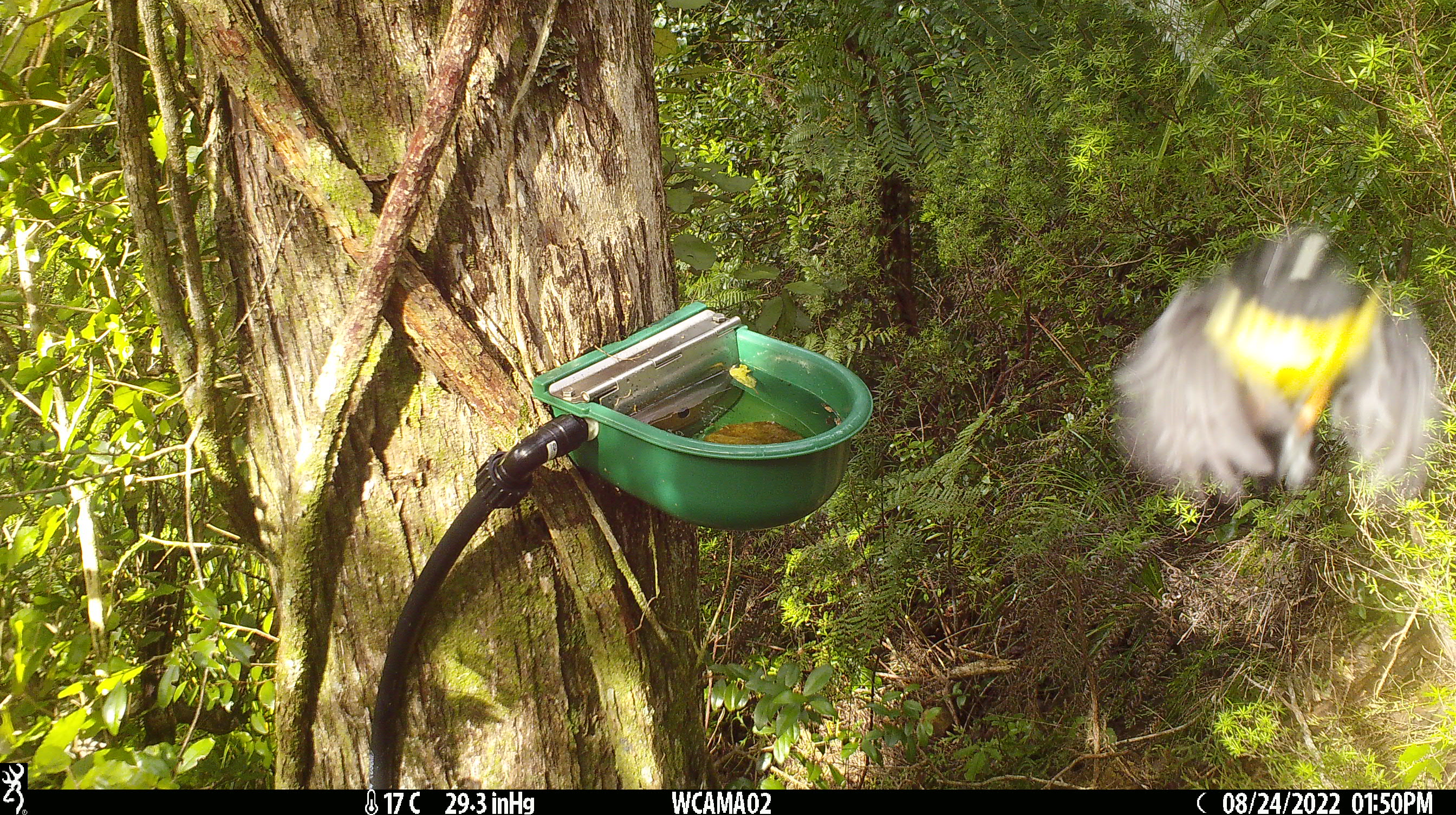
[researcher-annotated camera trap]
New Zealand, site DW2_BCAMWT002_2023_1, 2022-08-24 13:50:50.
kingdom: Animalia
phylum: Chordata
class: Aves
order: Passeriformes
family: Petroicidae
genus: Petroica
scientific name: Petroica macrocephala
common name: tomtit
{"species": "tomtit (Petroica macrocephala)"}